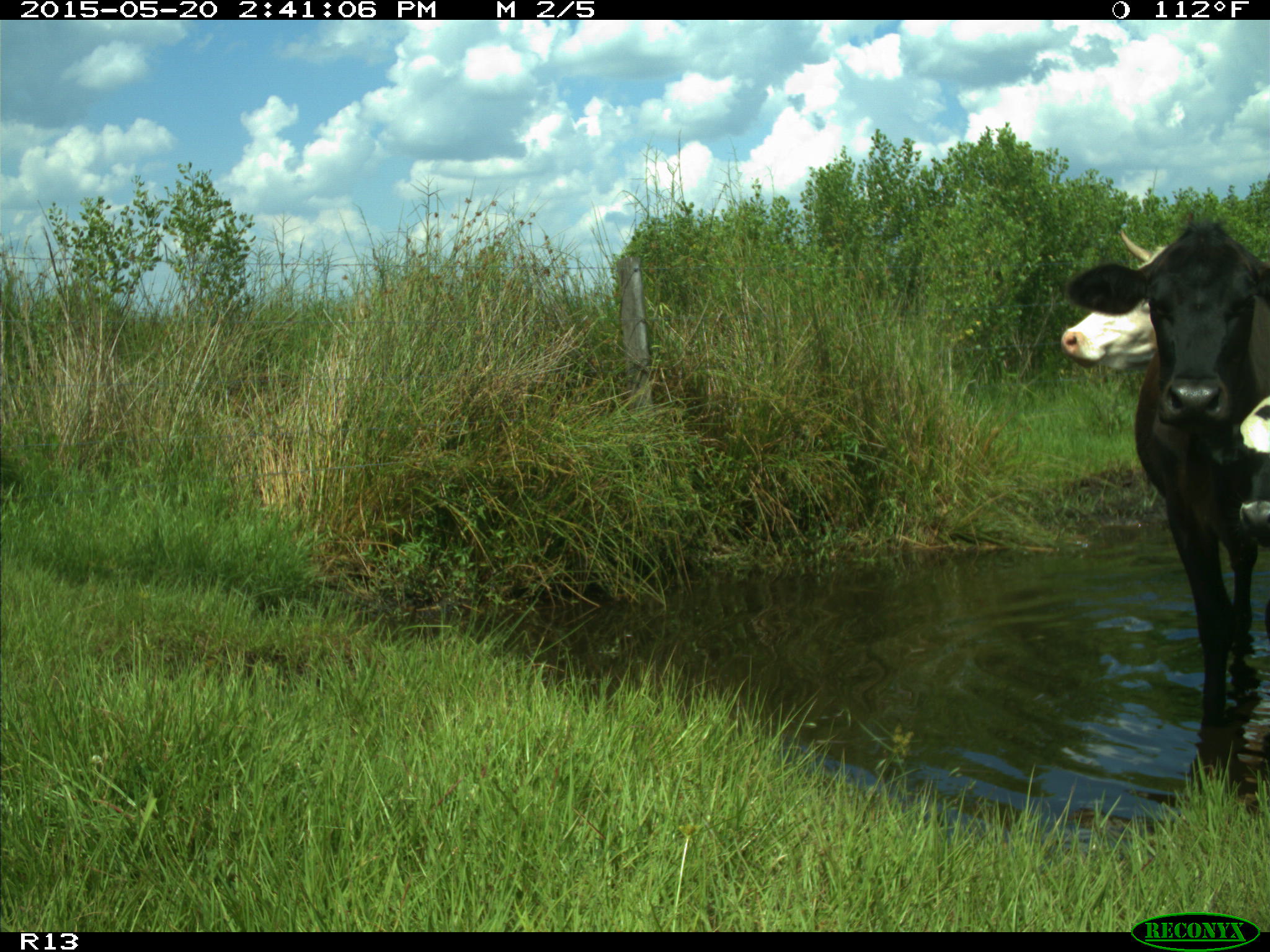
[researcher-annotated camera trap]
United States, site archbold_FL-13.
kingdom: Animalia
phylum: Chordata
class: Mammalia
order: Artiodactyla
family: Bovidae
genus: Bos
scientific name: Bos taurus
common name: domestic cow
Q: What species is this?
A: Bos taurus (domestic cow).